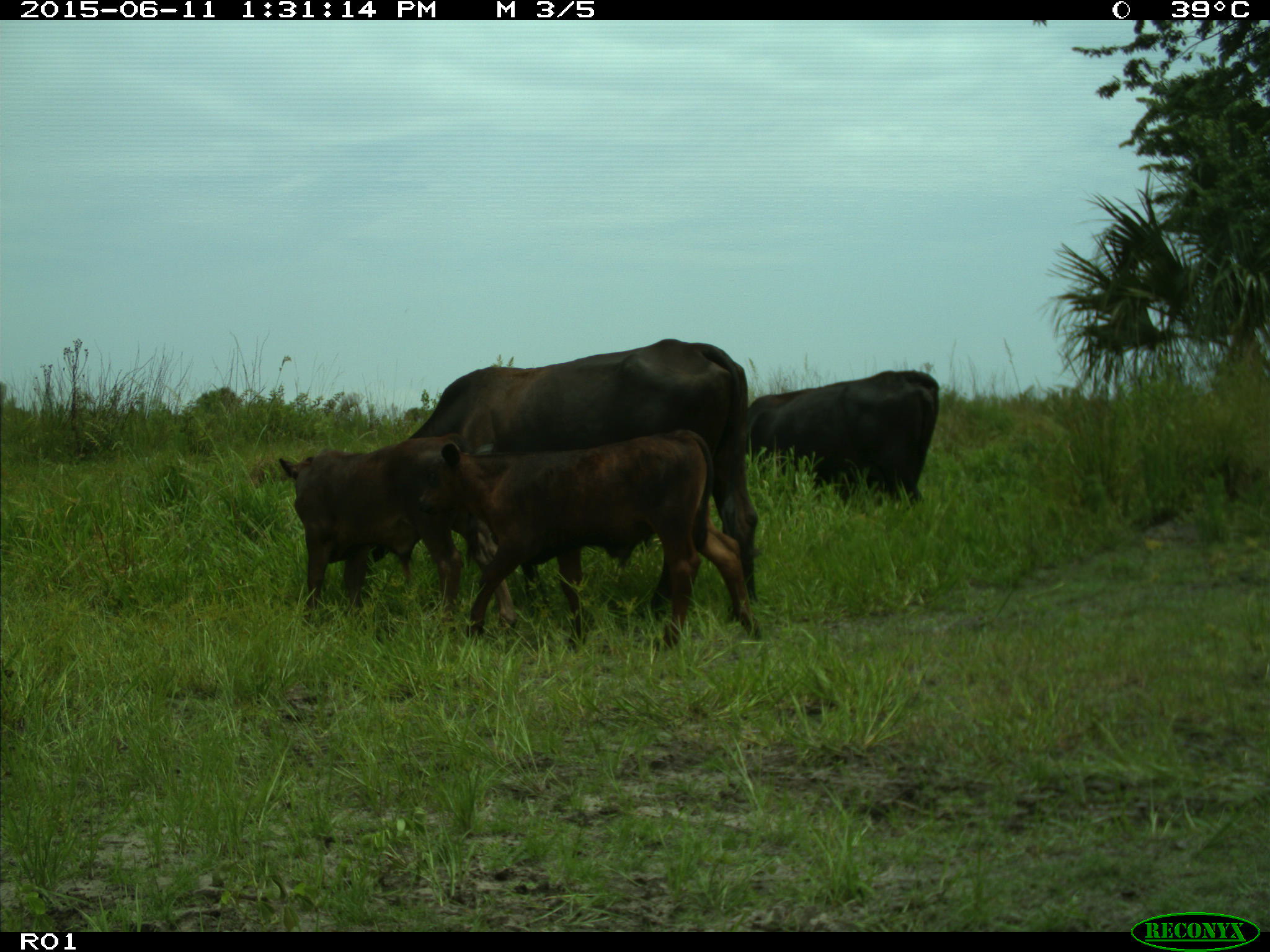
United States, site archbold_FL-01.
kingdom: Animalia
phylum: Chordata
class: Mammalia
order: Artiodactyla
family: Bovidae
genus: Bos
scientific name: Bos taurus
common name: domestic cow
Bos taurus (domestic cow).